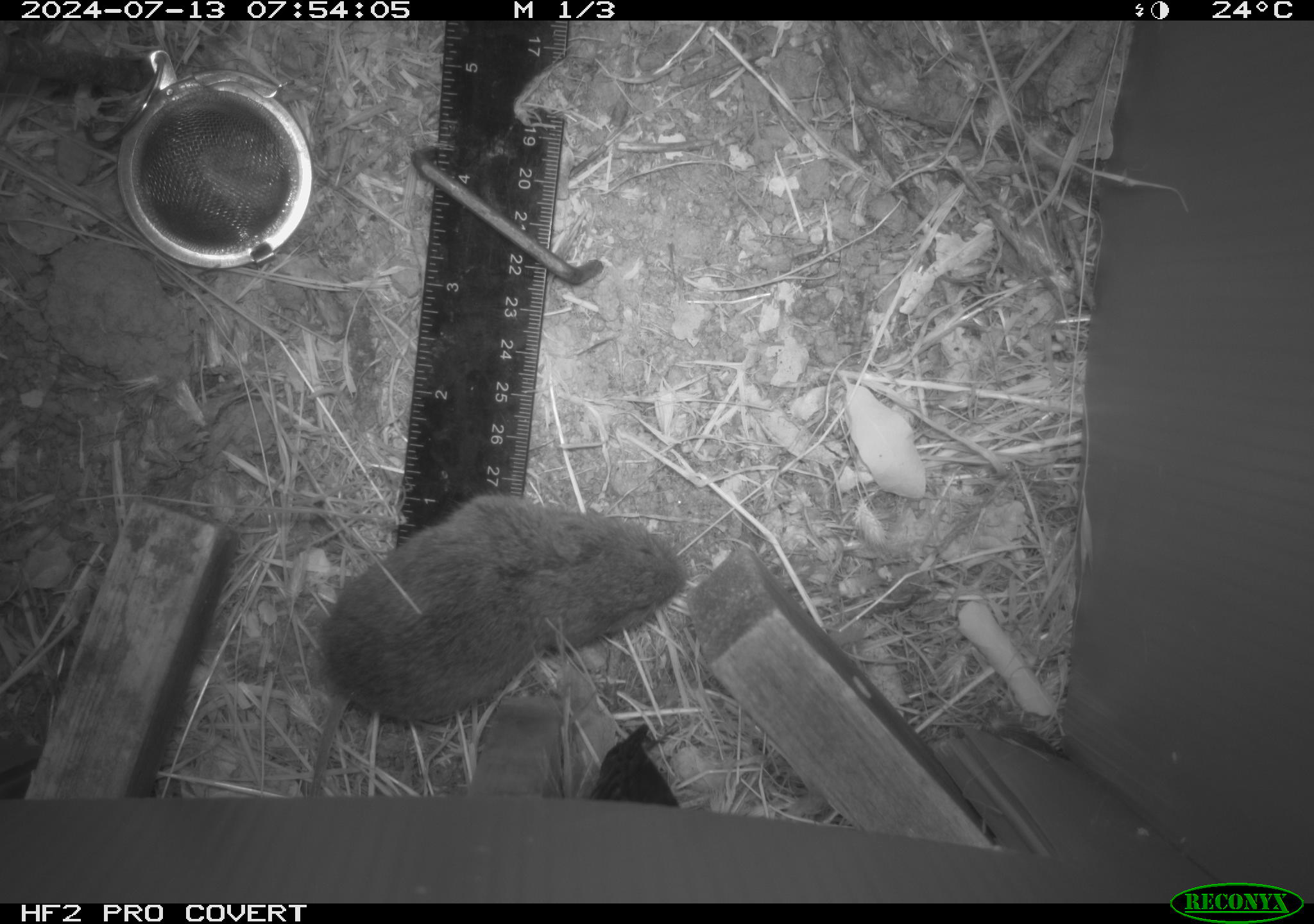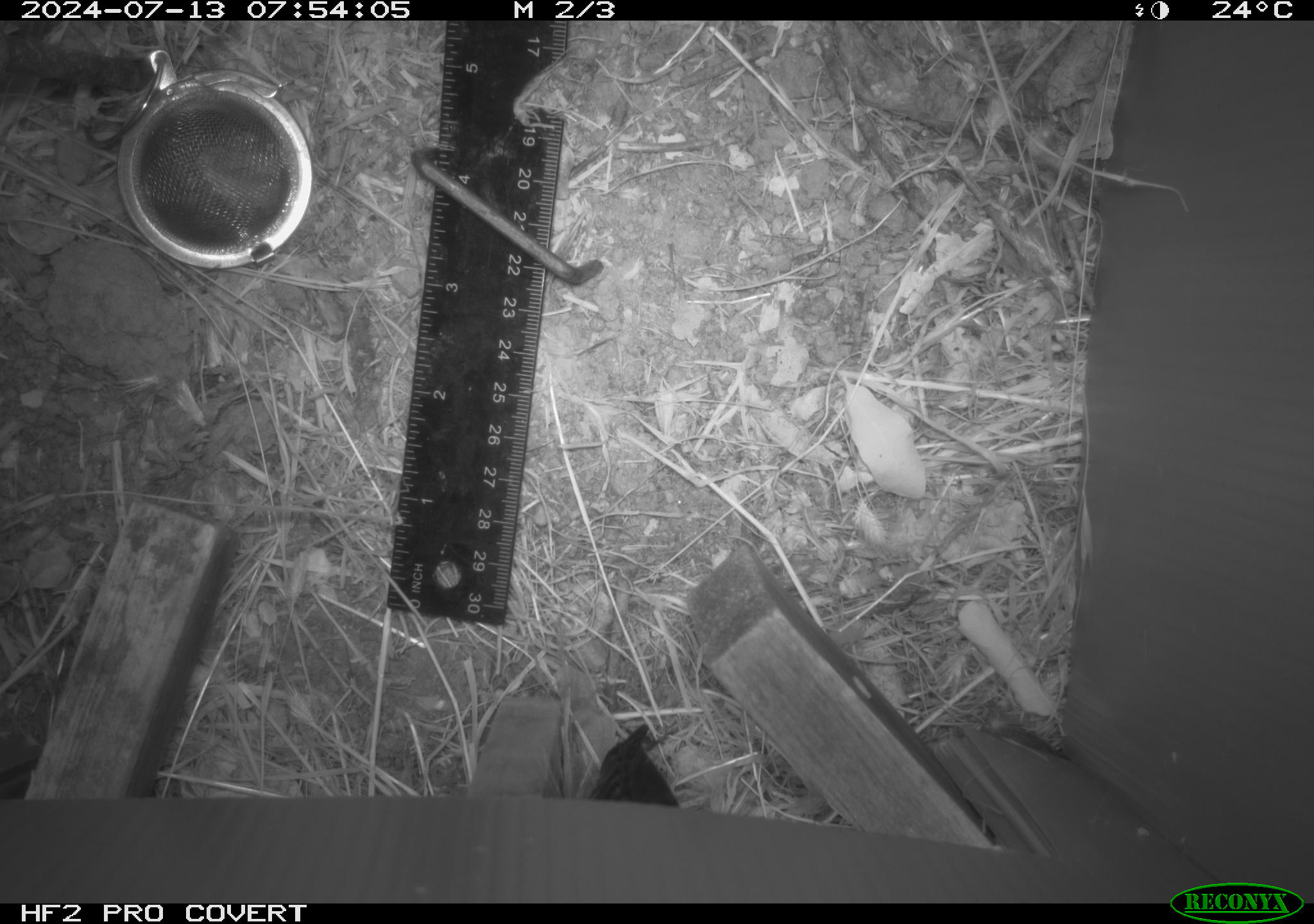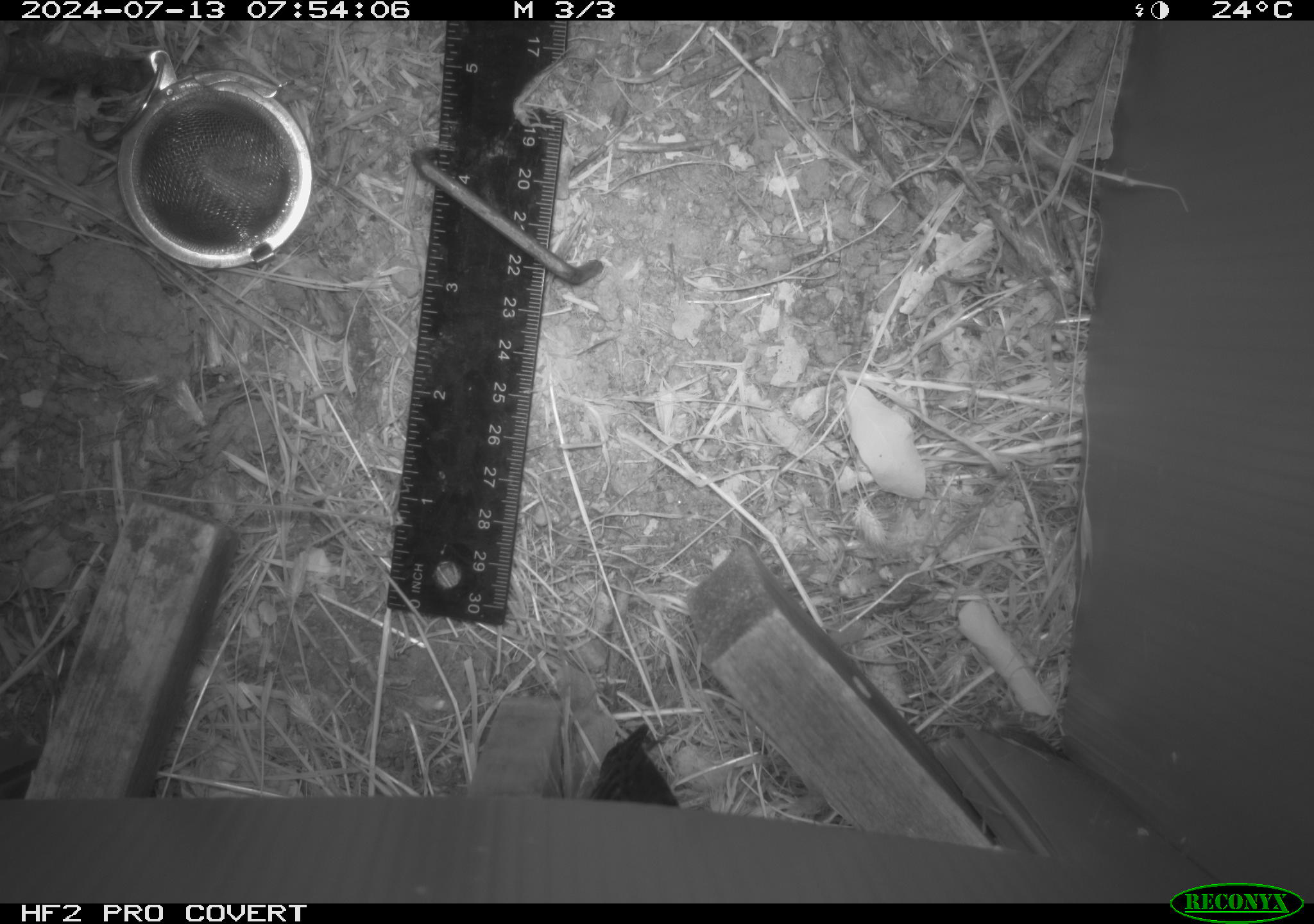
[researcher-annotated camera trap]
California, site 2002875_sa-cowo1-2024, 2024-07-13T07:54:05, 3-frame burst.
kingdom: Animalia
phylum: Chordata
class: Mammalia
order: Rodentia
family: Cricetidae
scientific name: Arvicolinae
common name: voles, lemmings, and muskrats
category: arvicolinae subfamily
Arvicolinae subfamily (voles, lemmings, and muskrats) (Arvicolinae).